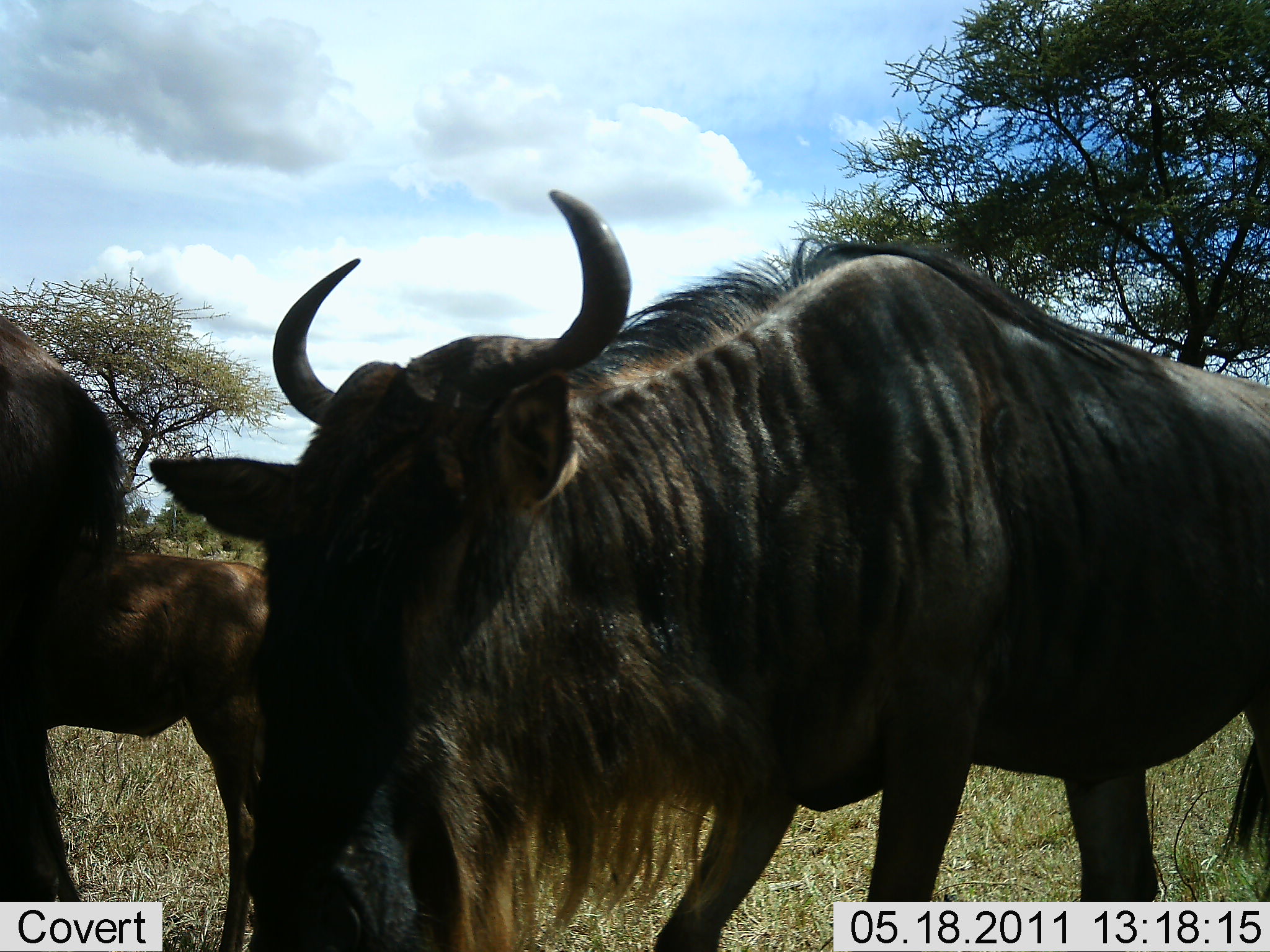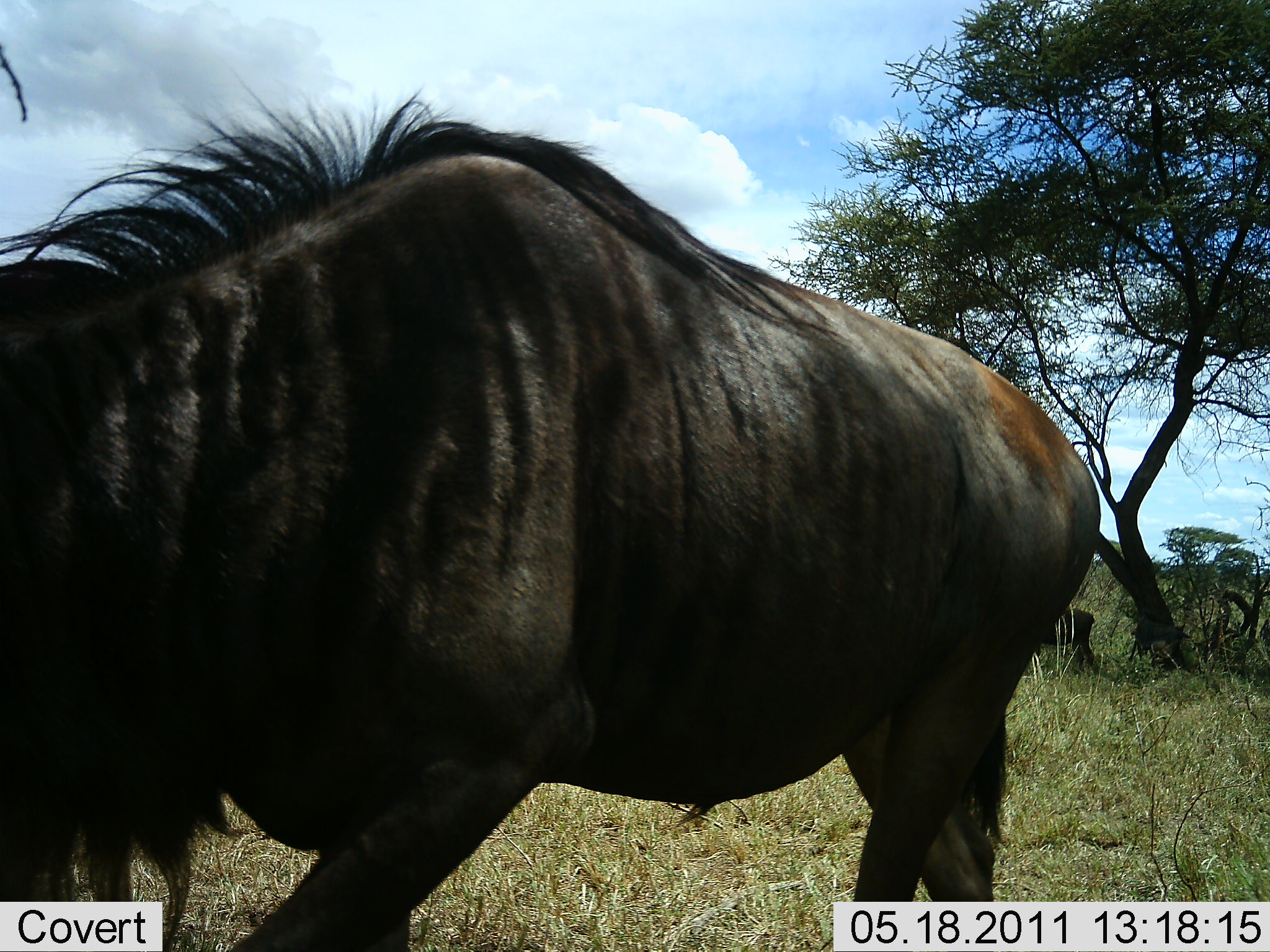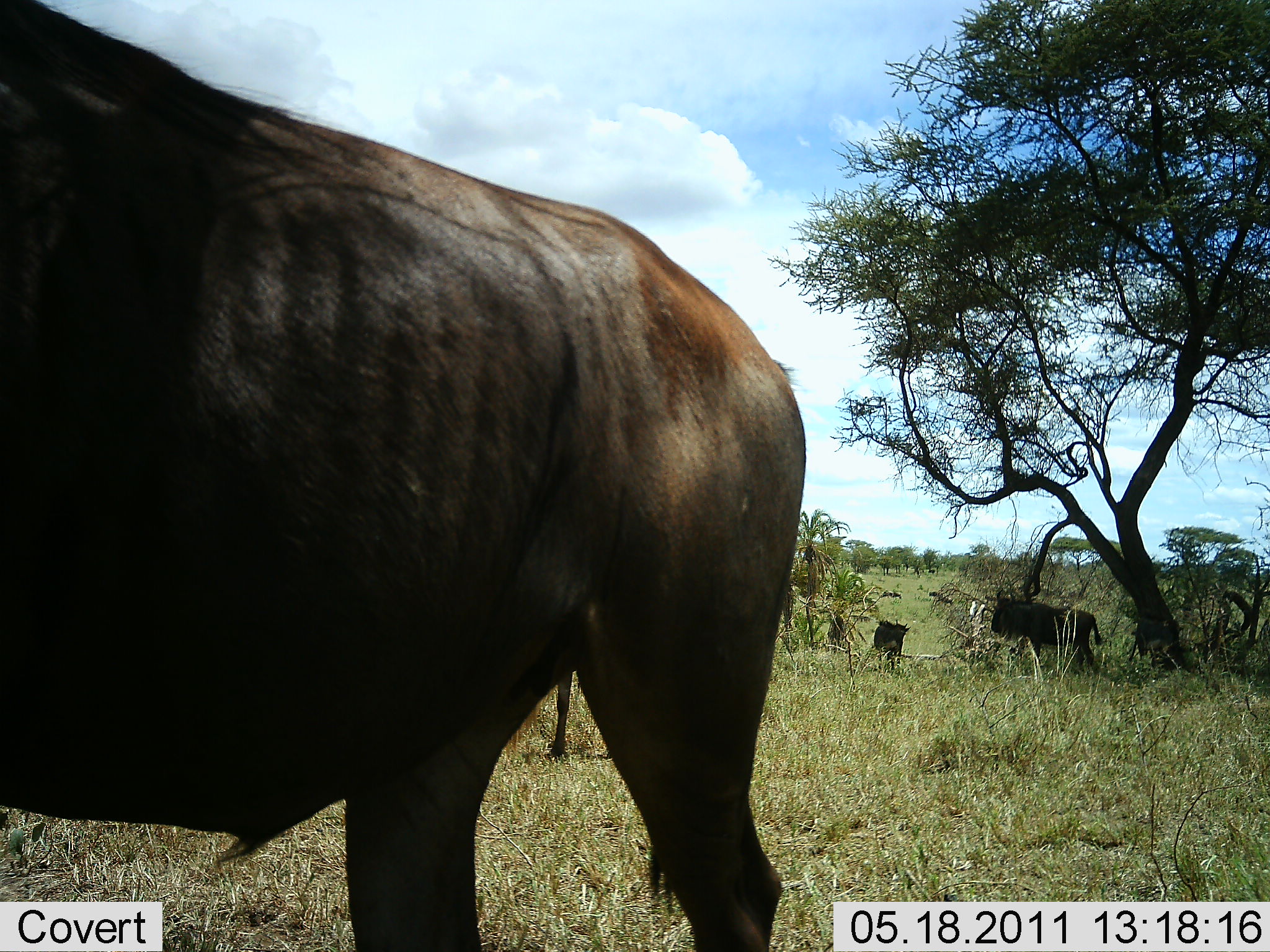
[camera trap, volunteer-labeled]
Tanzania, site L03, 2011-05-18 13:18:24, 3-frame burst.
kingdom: Animalia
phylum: Chordata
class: Mammalia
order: Artiodactyla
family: Bovidae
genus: Connochaetes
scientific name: Connochaetes taurinus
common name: blue wildebeest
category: wildebeest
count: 3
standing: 31%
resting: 0%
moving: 92%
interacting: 0%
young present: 15%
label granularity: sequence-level